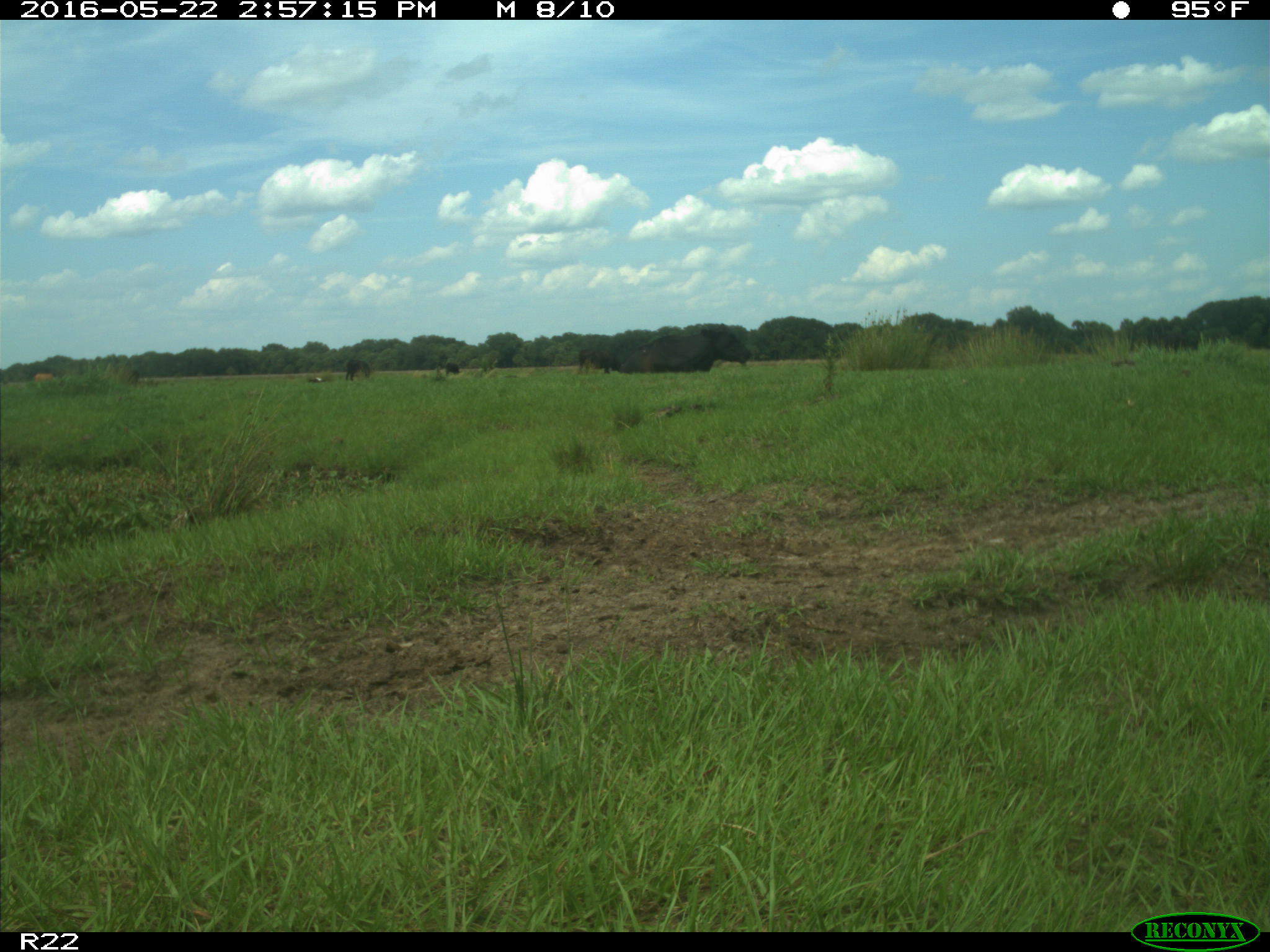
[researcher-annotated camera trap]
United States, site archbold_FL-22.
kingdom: Animalia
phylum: Chordata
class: Mammalia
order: Artiodactyla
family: Bovidae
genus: Bos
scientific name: Bos taurus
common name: domestic cow